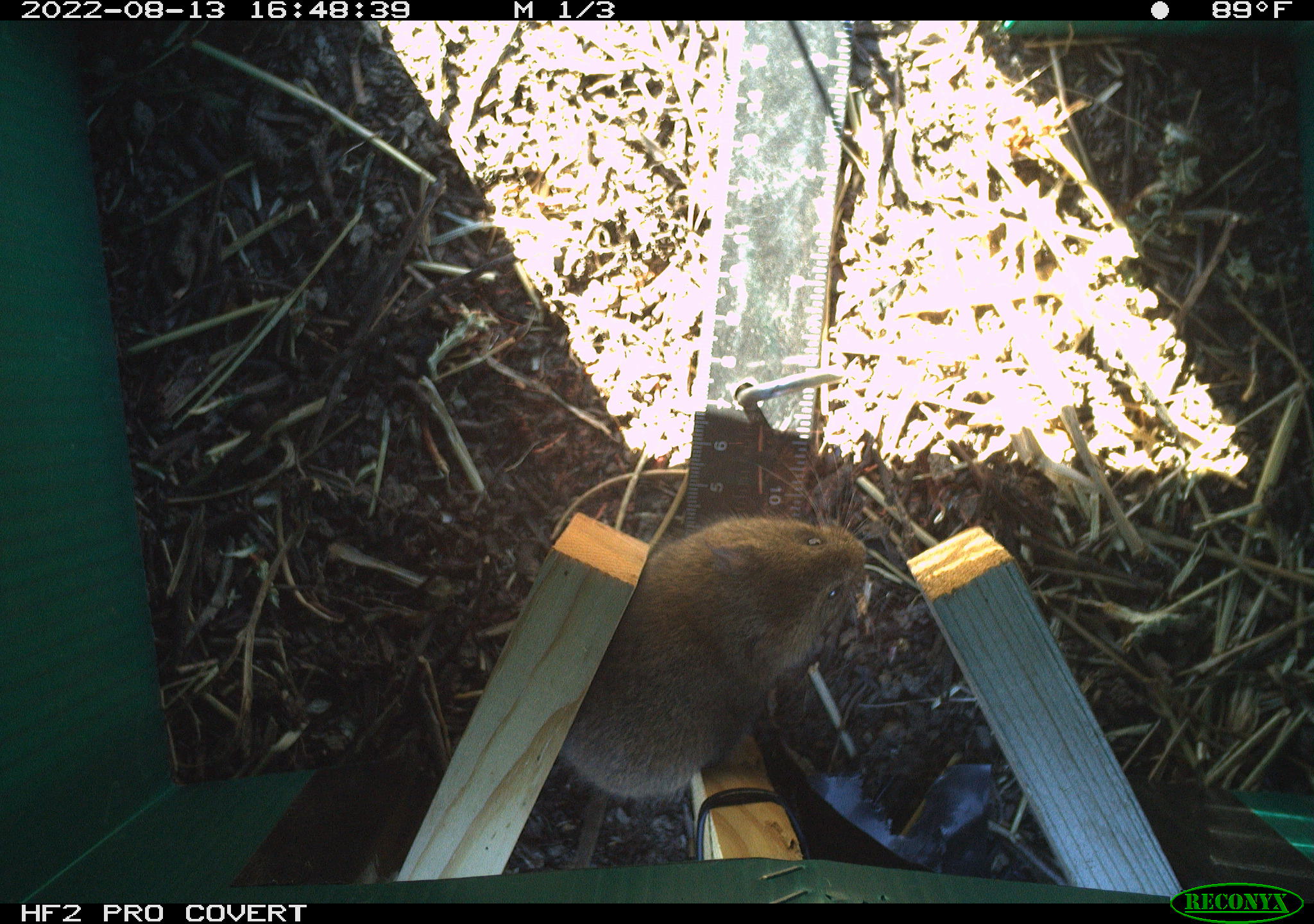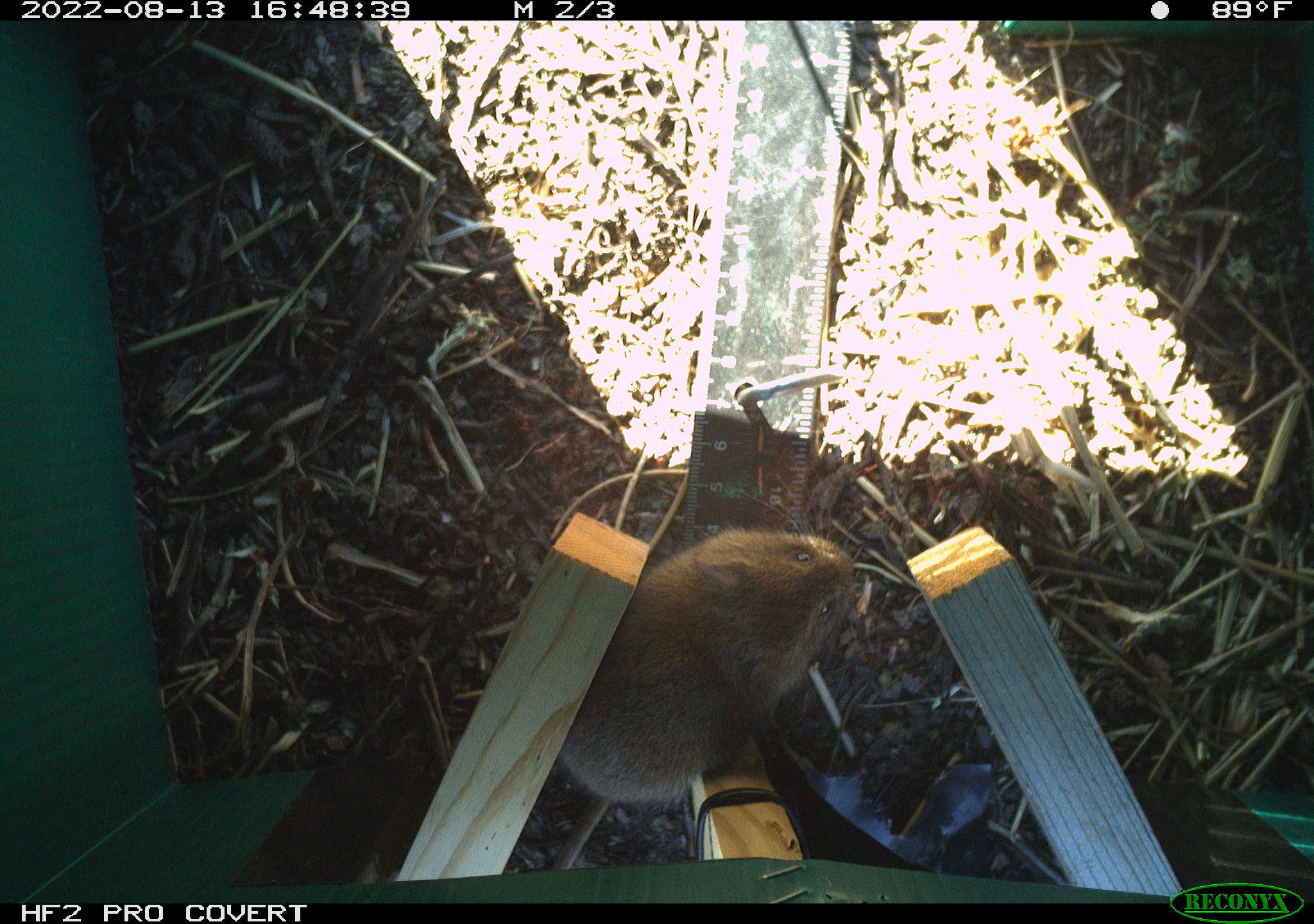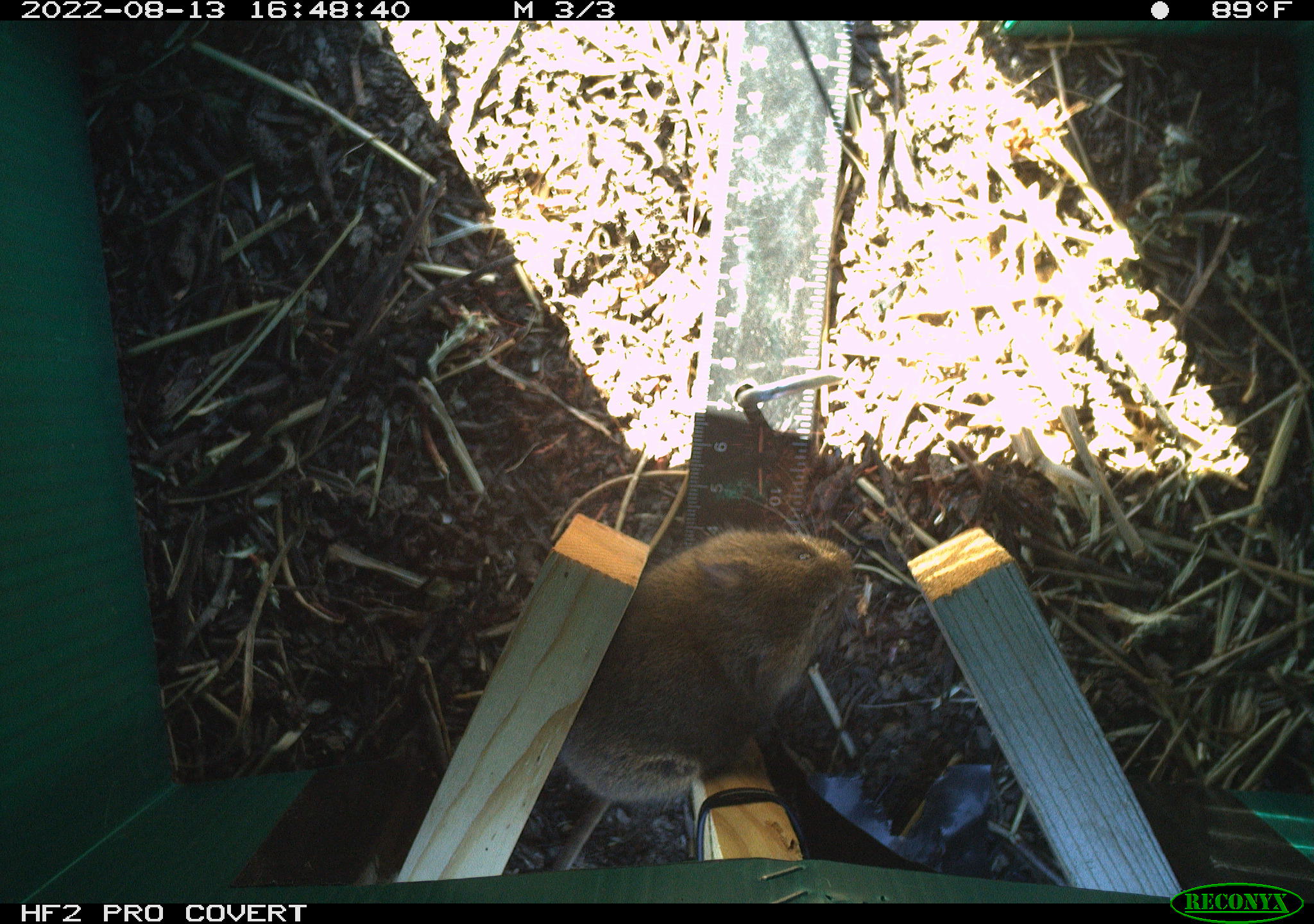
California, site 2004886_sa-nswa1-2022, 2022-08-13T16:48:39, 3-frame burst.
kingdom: Animalia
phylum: Chordata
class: Mammalia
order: Rodentia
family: Cricetidae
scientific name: Cricetidae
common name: hamsters, voles, lemmings, and allies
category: cricetidae family